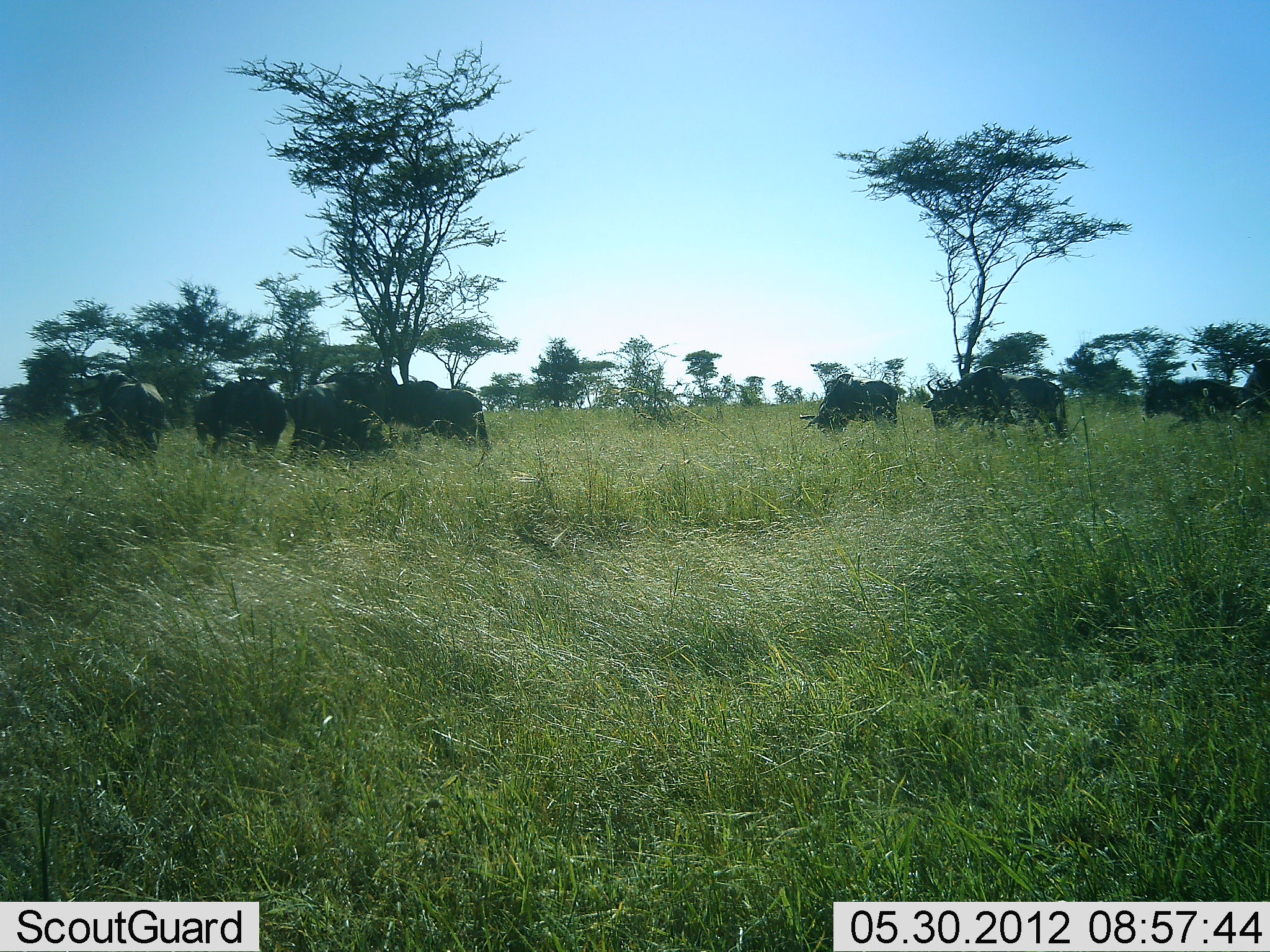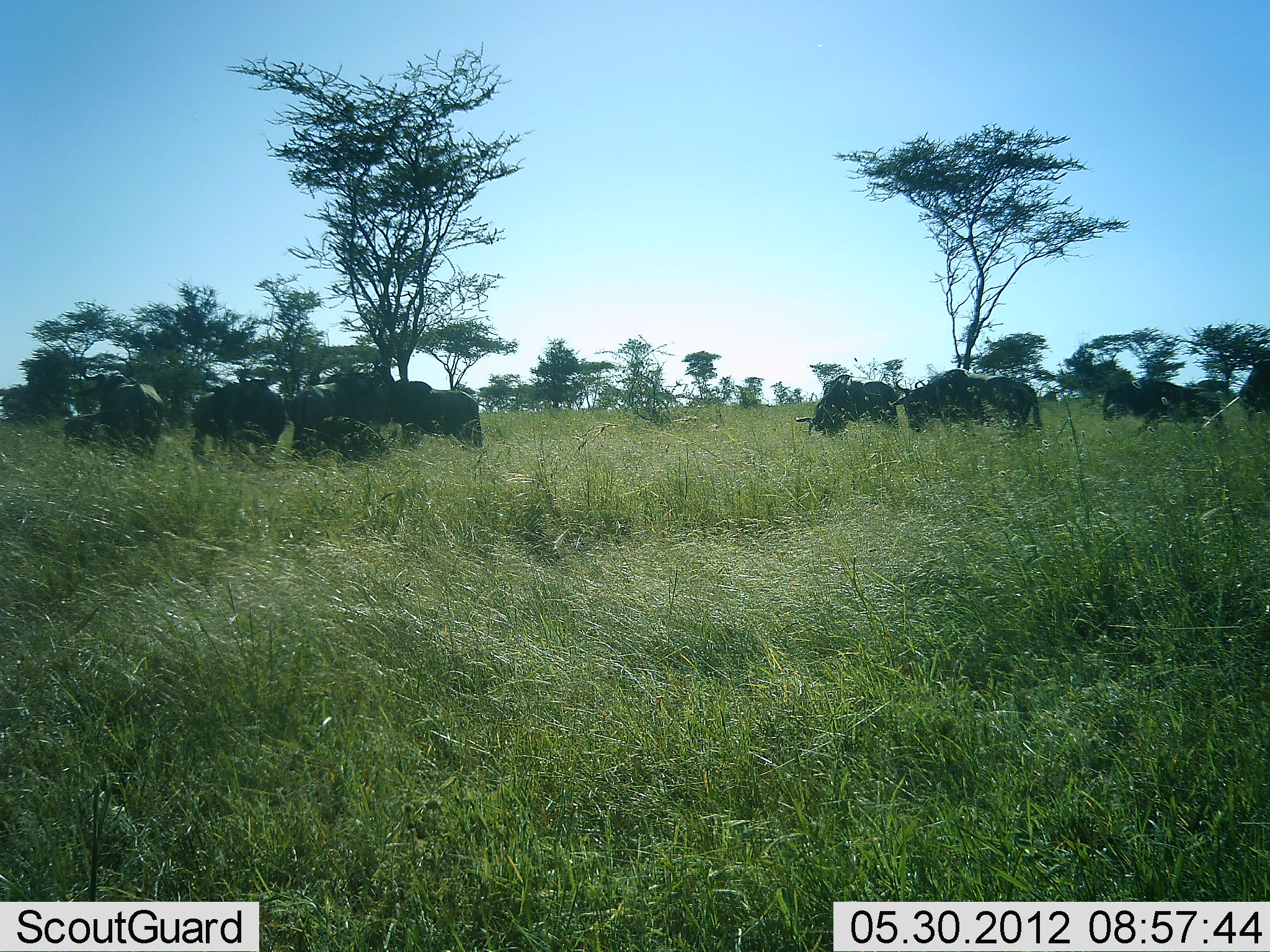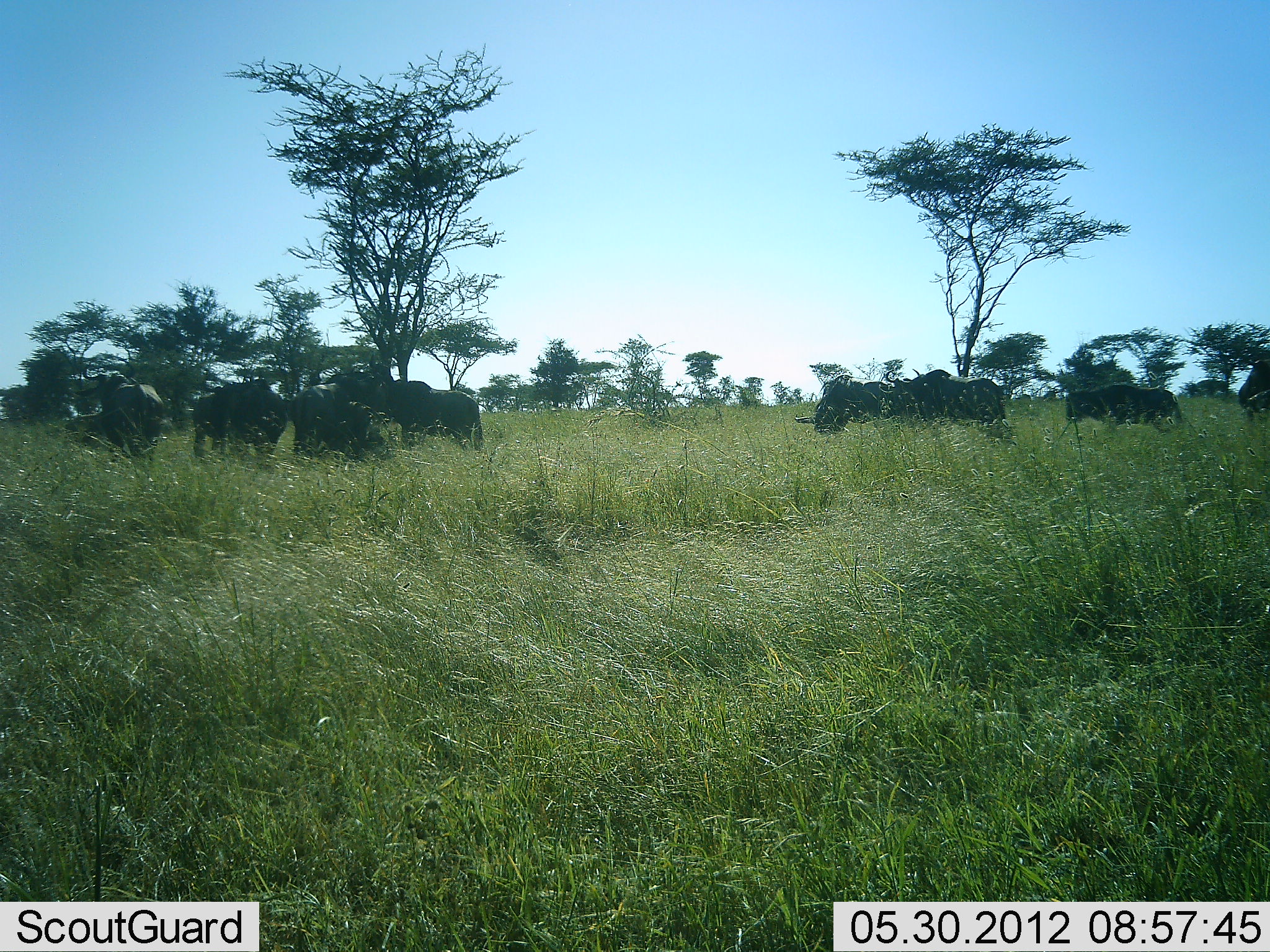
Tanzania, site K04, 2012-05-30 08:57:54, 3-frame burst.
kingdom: Animalia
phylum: Chordata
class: Mammalia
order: Artiodactyla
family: Bovidae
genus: Connochaetes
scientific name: Connochaetes taurinus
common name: blue wildebeest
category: wildebeest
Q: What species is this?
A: Wildebeest (blue wildebeest) (Connochaetes taurinus).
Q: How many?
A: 9.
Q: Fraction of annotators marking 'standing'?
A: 64%.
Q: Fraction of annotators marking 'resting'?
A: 0%.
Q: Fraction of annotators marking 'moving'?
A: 82%.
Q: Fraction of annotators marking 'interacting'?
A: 0%.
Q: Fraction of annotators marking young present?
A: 9%.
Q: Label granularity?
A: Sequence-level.